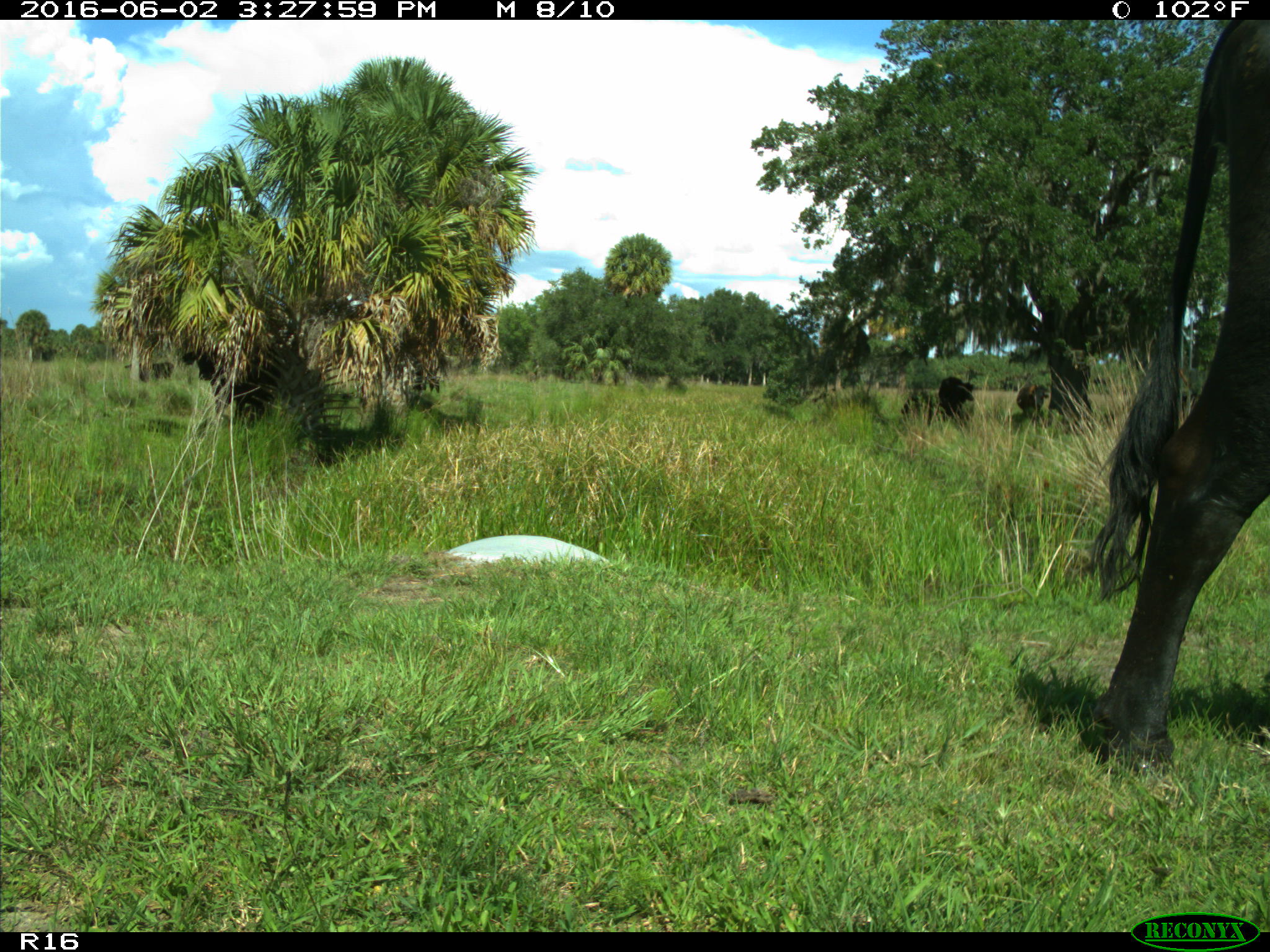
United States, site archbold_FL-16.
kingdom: Animalia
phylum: Chordata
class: Mammalia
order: Artiodactyla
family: Bovidae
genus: Bos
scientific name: Bos taurus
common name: domestic cow